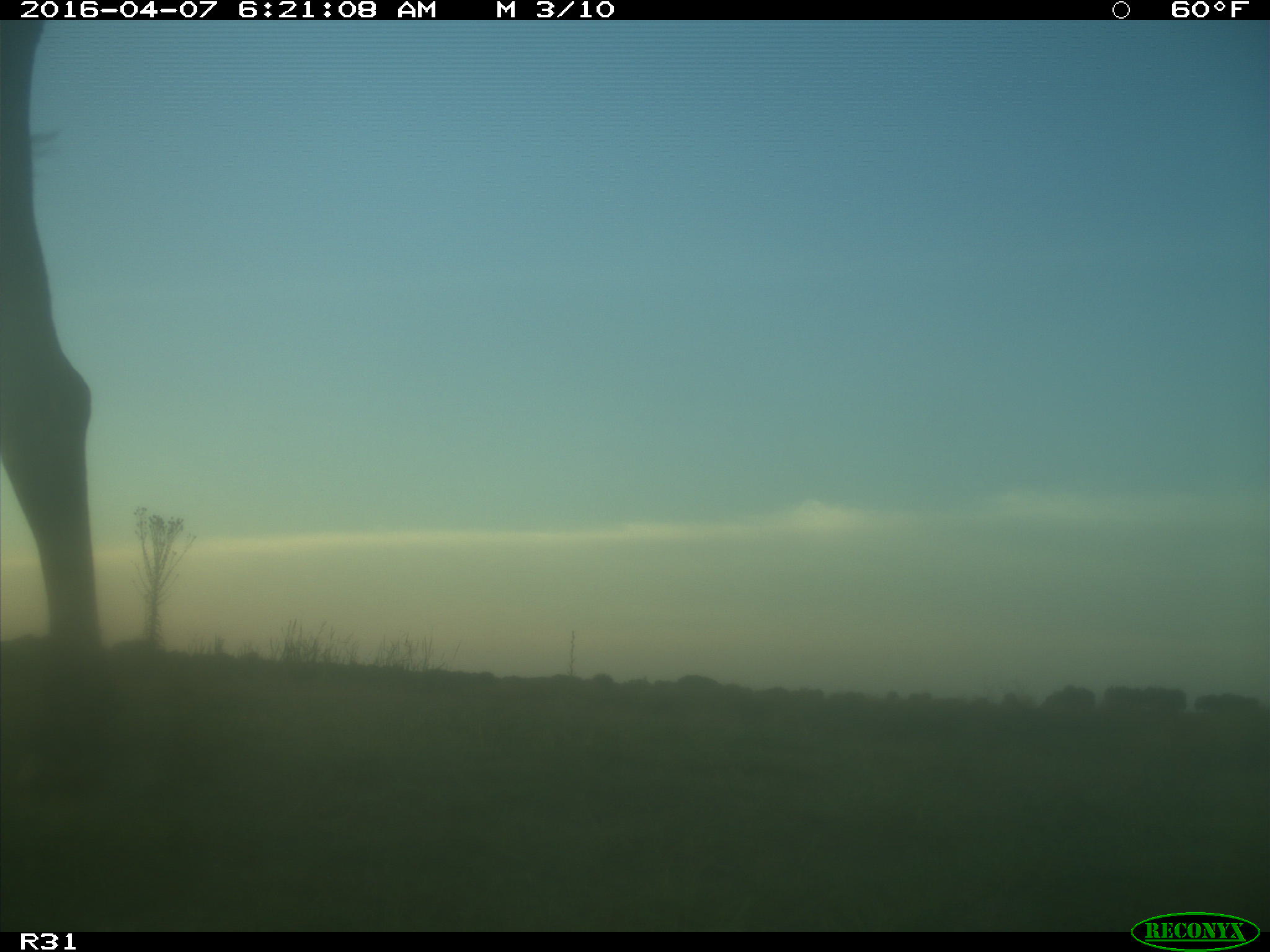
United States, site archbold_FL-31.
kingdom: Animalia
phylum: Chordata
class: Mammalia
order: Artiodactyla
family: Bovidae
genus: Bos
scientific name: Bos taurus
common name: domestic cow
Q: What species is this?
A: Bos taurus (domestic cow).